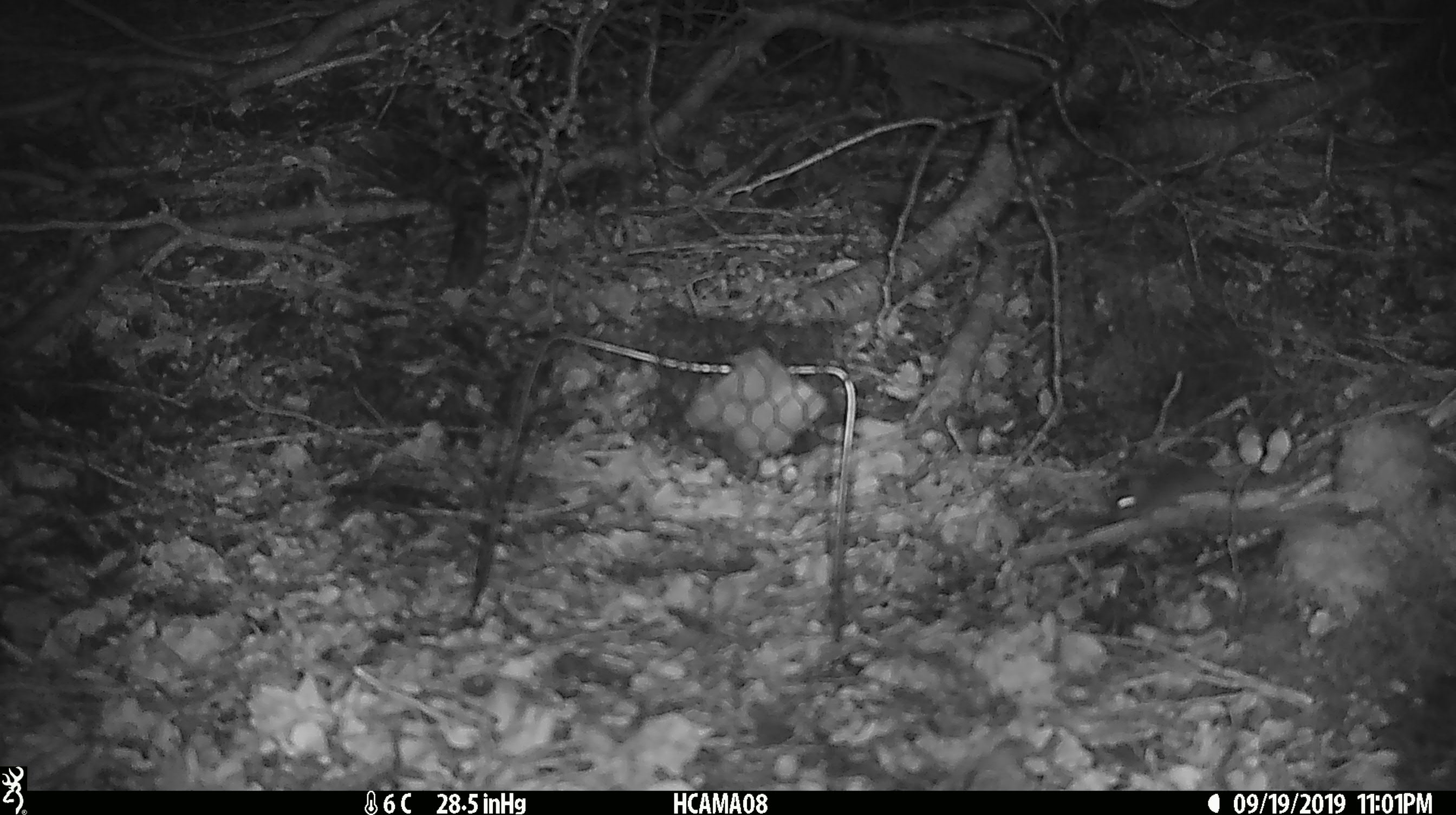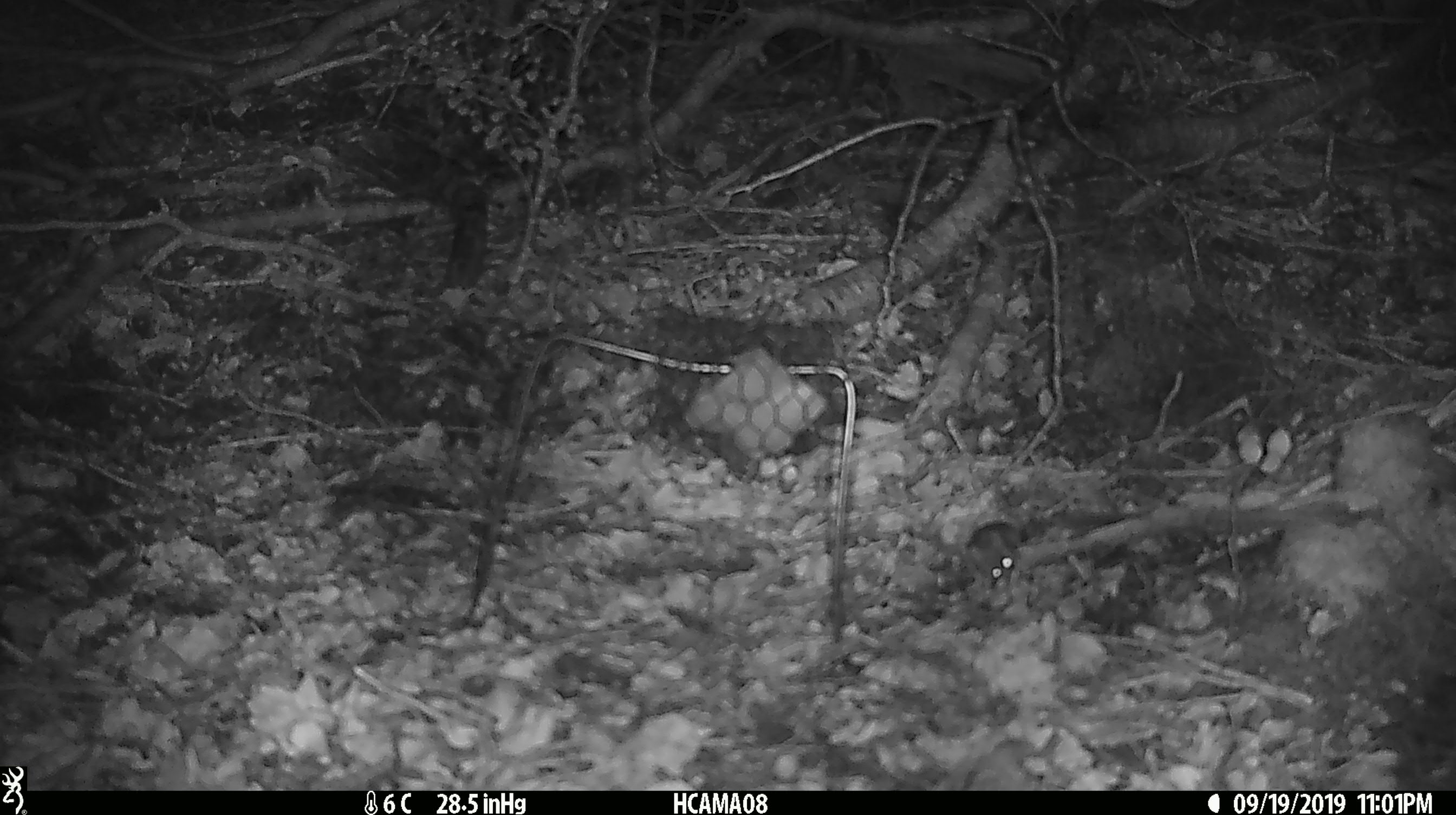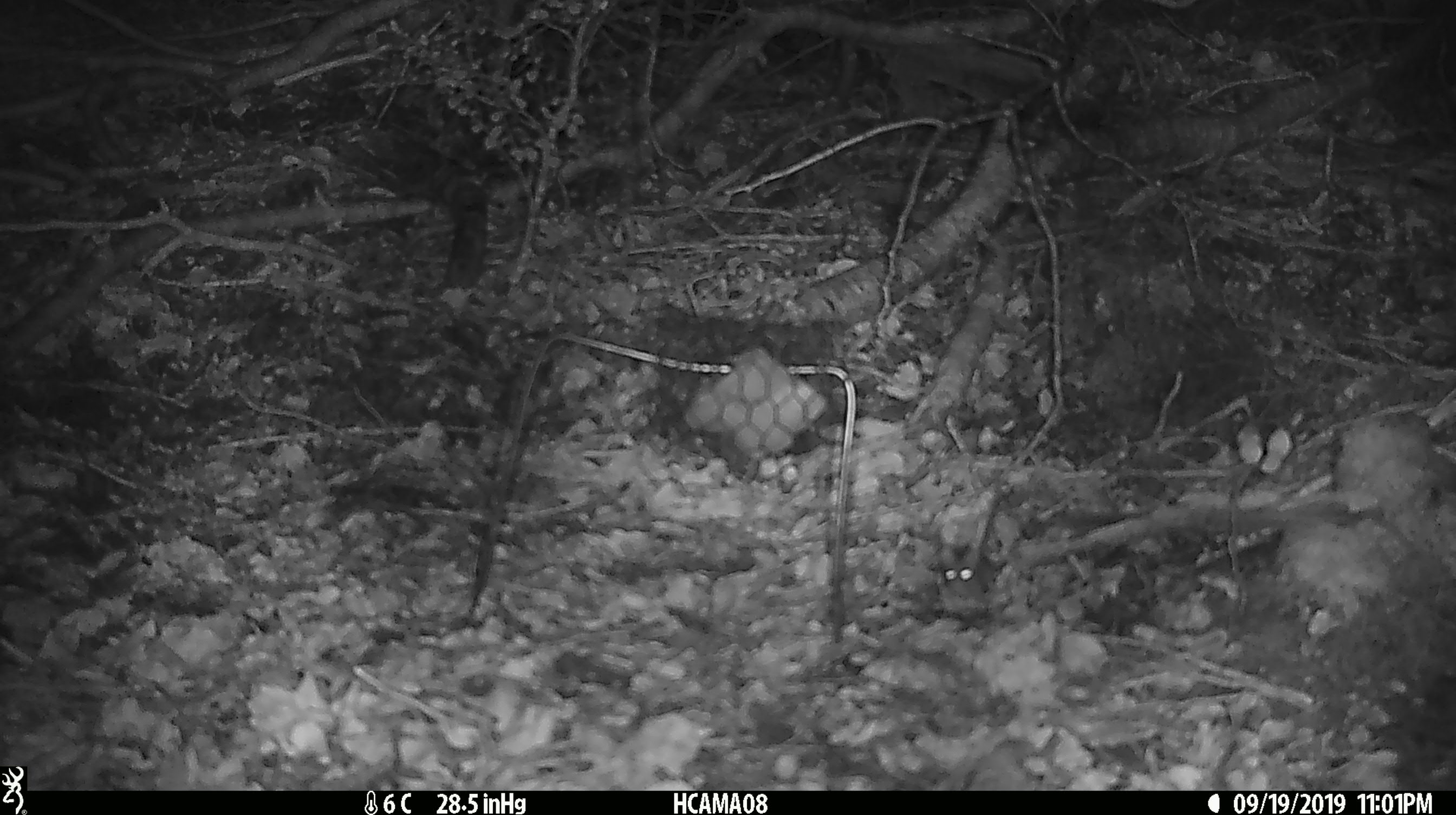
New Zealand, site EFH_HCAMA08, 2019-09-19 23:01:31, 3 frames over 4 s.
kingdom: Animalia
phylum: Chordata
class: Mammalia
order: Rodentia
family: Muridae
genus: Mus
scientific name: Mus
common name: mouse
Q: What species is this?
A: Mouse (Mus).